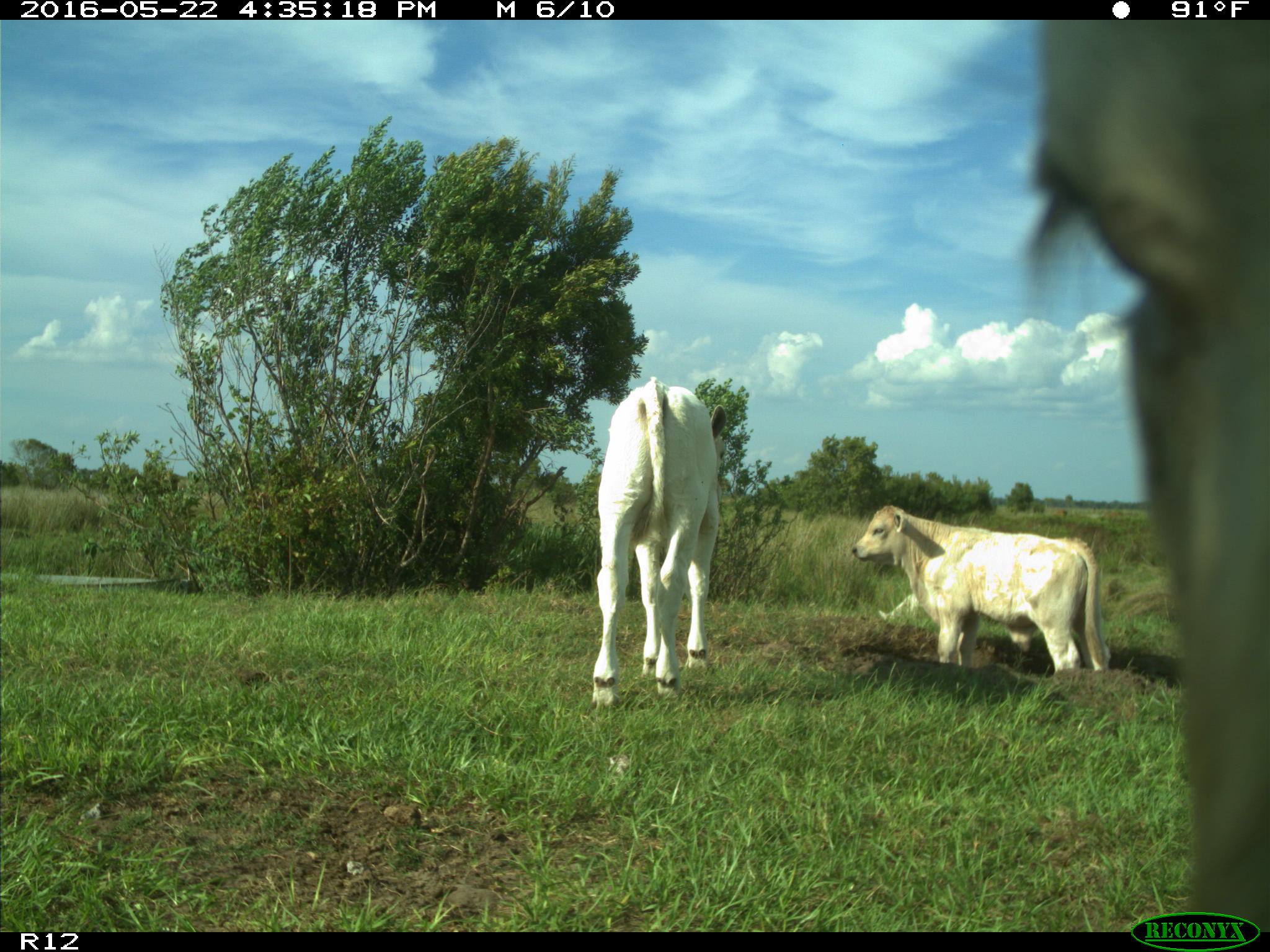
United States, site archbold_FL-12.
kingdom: Animalia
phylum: Chordata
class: Mammalia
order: Artiodactyla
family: Bovidae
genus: Bos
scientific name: Bos taurus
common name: domestic cow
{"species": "Bos taurus (domestic cow)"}